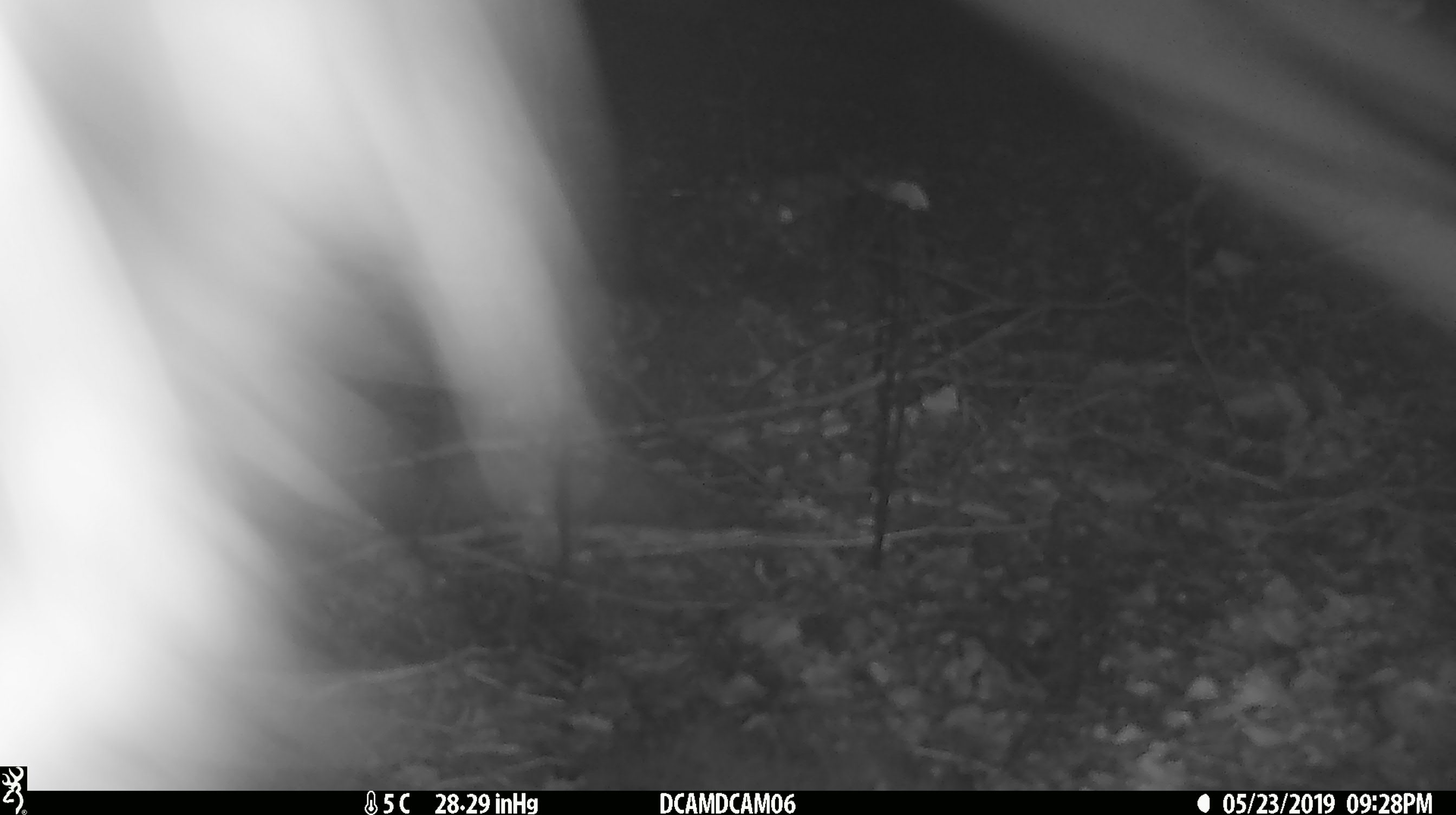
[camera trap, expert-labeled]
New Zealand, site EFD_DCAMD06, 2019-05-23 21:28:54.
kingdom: Animalia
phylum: Chordata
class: Mammalia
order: Diprotodontia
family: Phalangeridae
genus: Trichosurus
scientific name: Trichosurus vulpecula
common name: common brushtail possum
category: possum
Possum (common brushtail possum) (Trichosurus vulpecula).